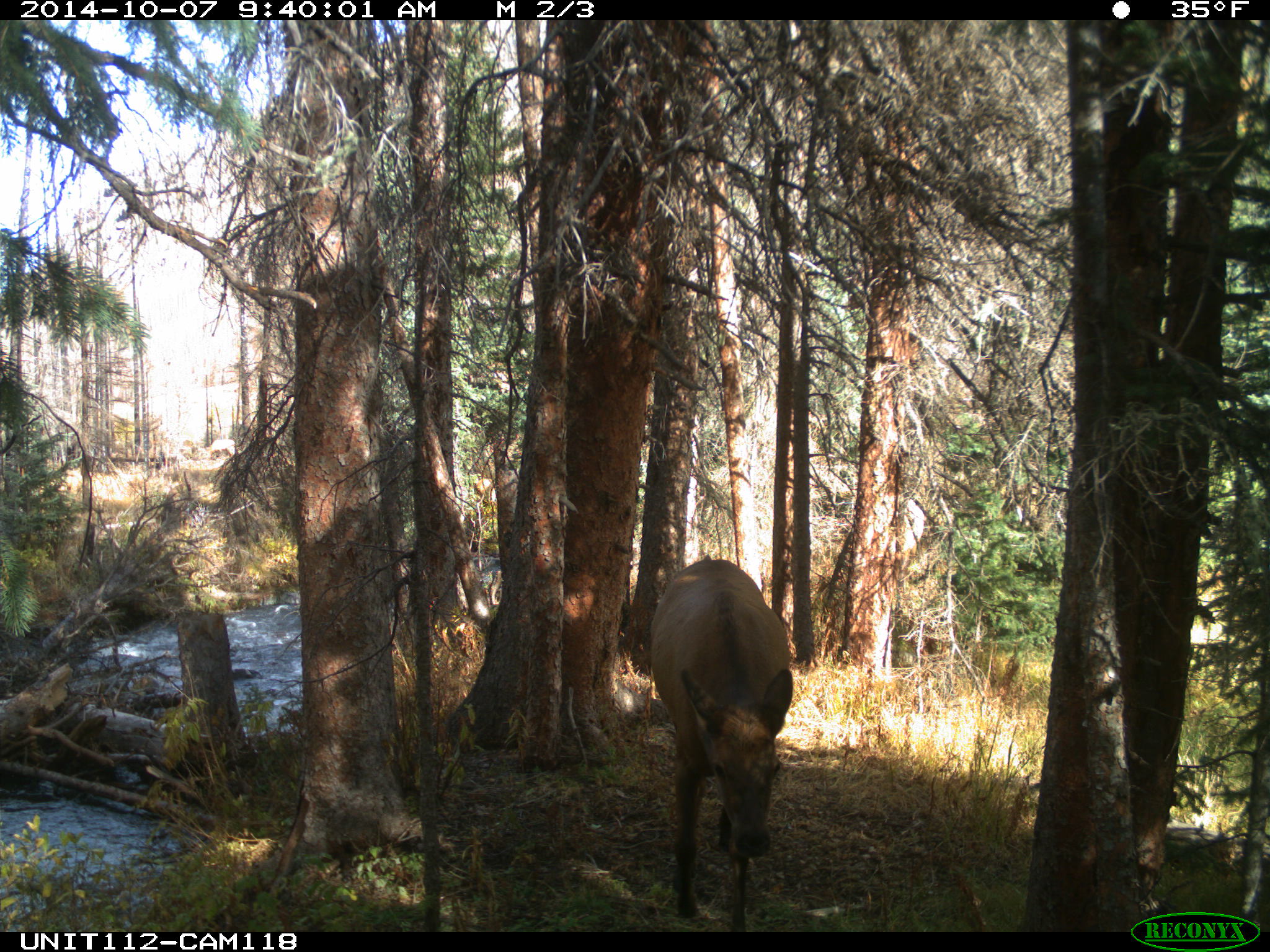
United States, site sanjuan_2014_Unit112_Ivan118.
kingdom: Animalia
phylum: Chordata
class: Mammalia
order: Artiodactyla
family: Cervidae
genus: Cervus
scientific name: Cervus elaphus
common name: red deer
Cervus elaphus (red deer).